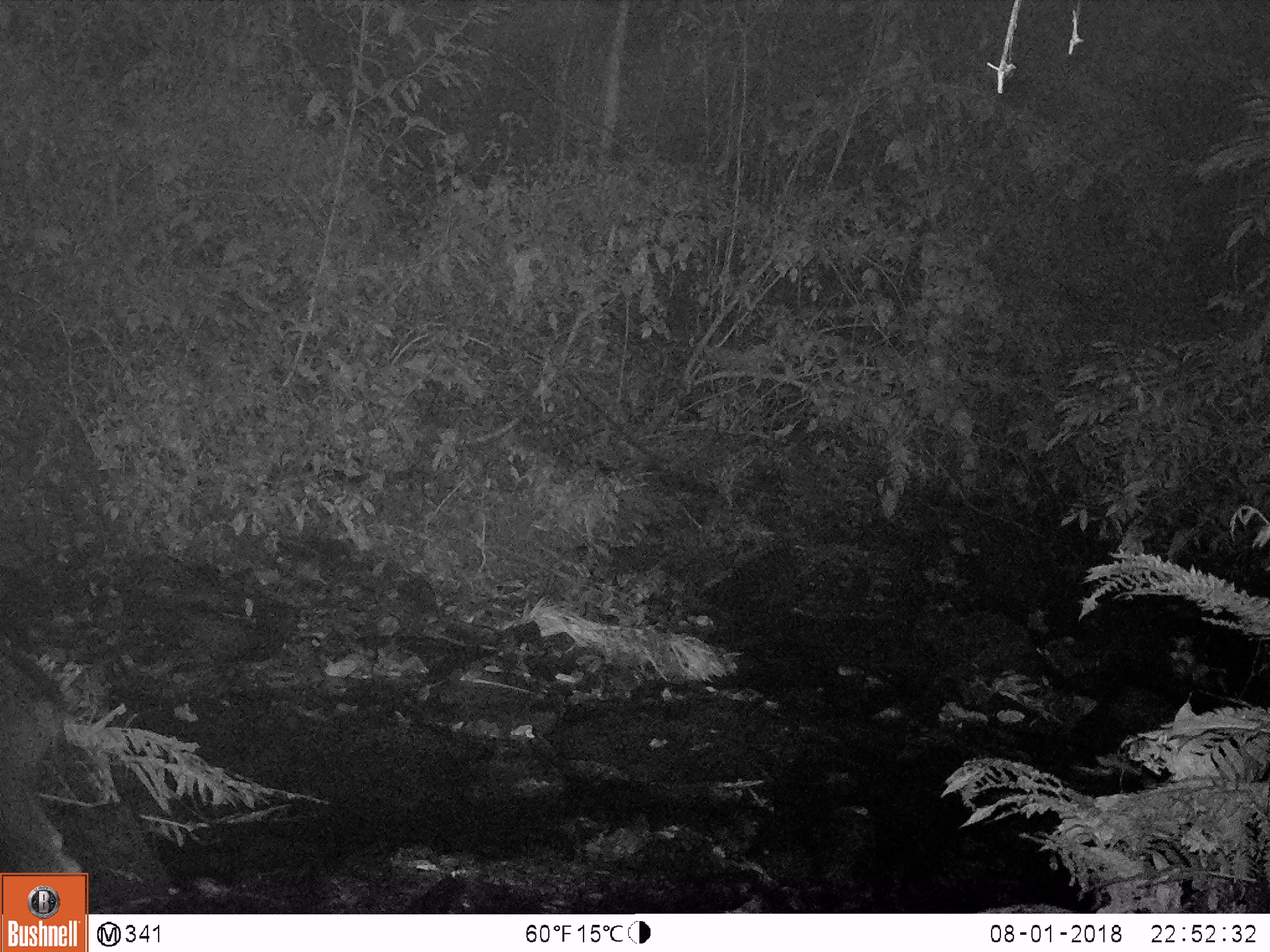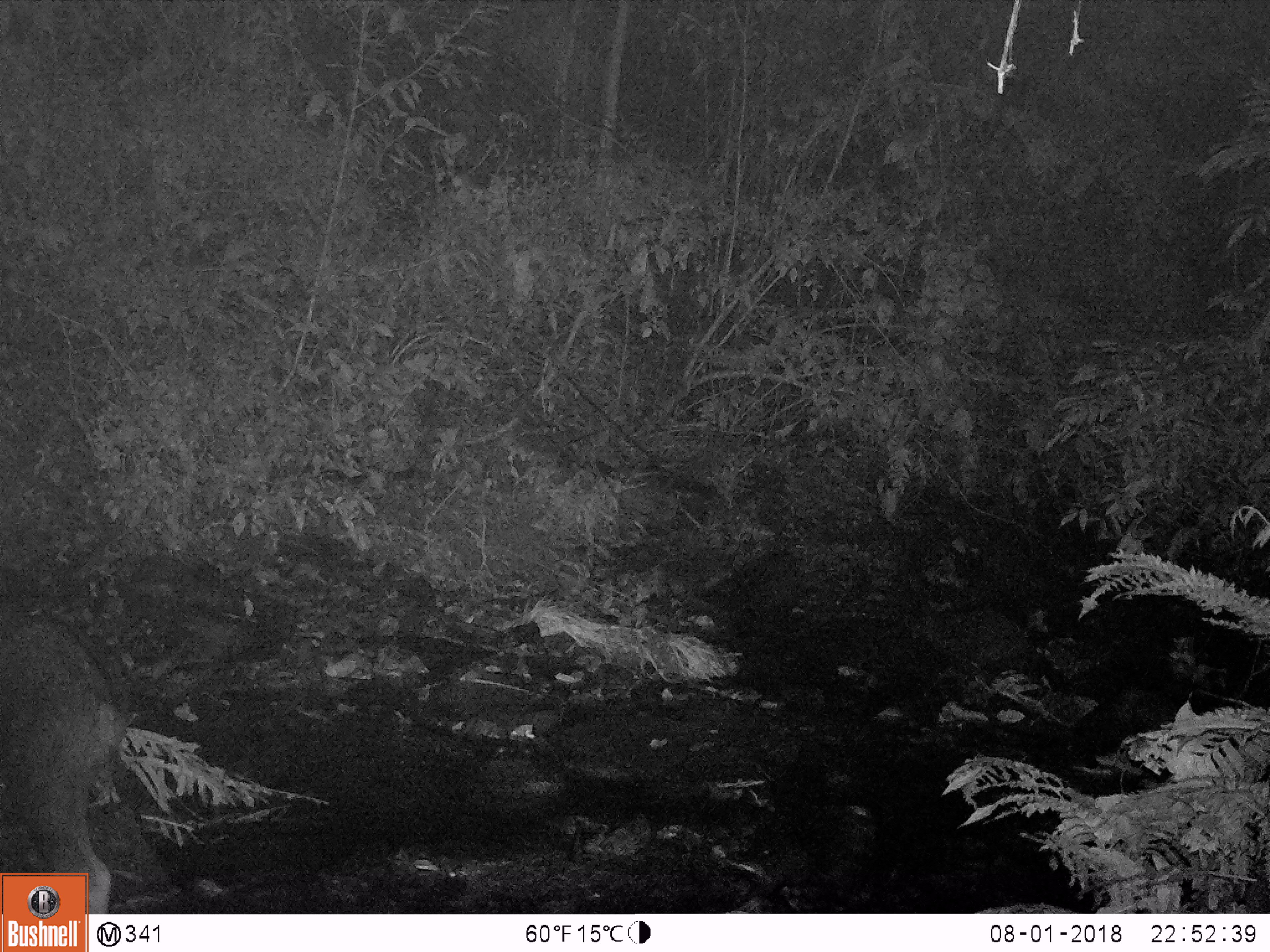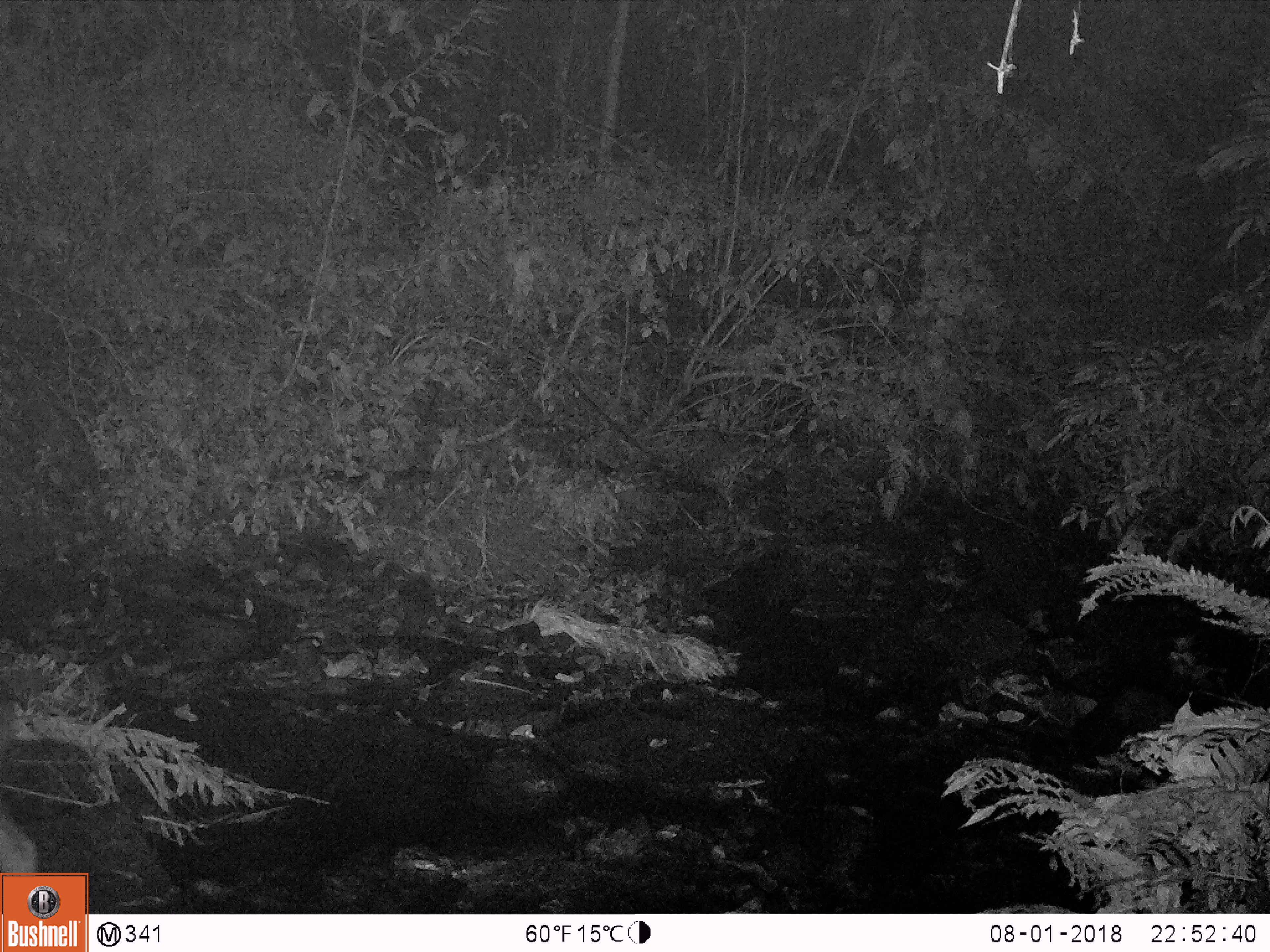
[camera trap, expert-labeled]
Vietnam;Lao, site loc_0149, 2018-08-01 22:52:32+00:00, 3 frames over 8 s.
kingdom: Animalia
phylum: Chordata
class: Mammalia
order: Artiodactyla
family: Bovidae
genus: Capricornis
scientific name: Capricornis sumatraensis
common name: chinese serow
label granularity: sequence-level